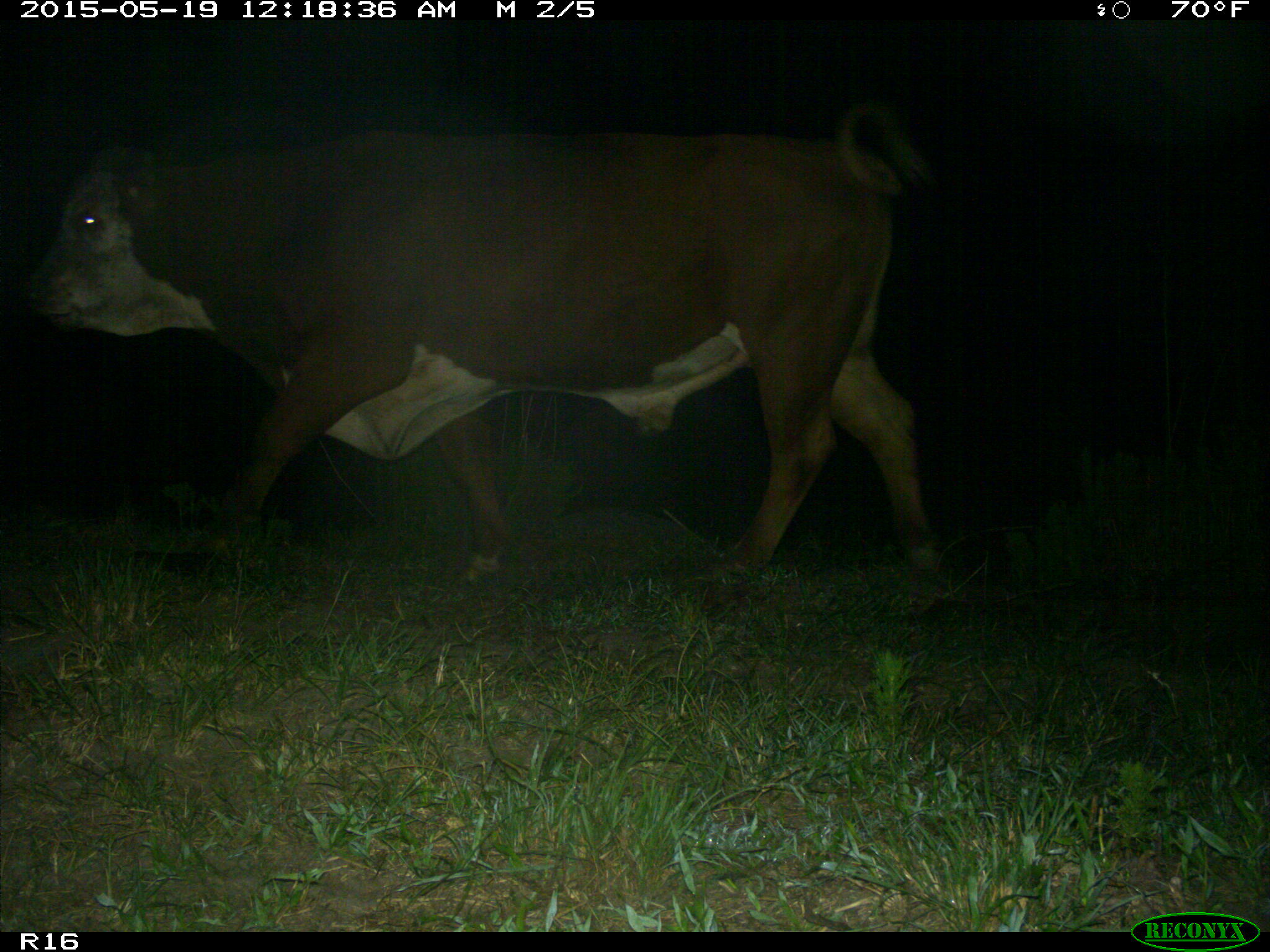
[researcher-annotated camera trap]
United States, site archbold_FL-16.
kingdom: Animalia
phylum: Chordata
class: Mammalia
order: Artiodactyla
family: Bovidae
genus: Bos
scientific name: Bos taurus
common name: domestic cow